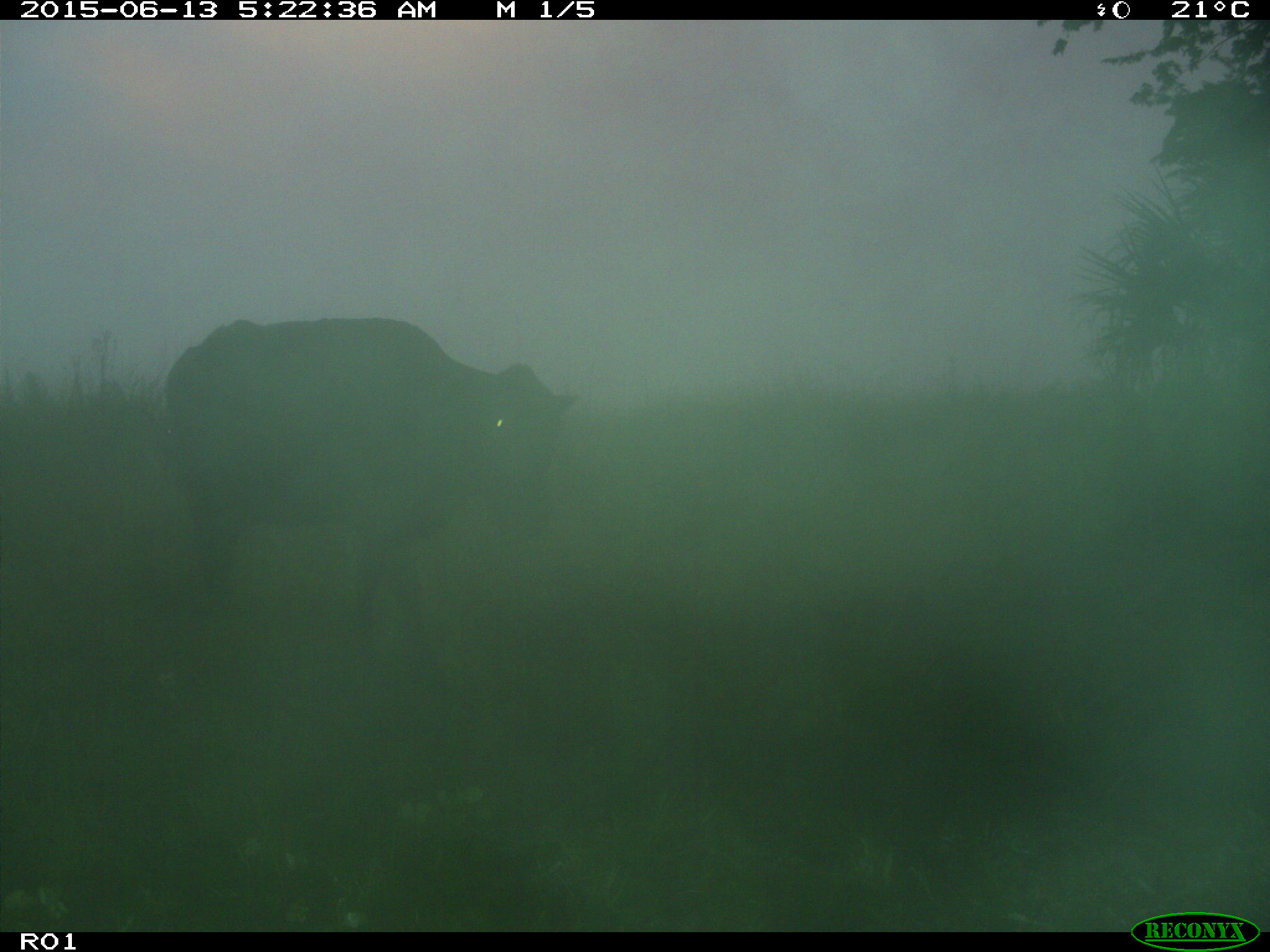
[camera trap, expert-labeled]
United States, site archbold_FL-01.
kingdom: Animalia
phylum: Chordata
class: Mammalia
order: Artiodactyla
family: Bovidae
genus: Bos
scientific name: Bos taurus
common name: domestic cow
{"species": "Bos taurus (domestic cow)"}